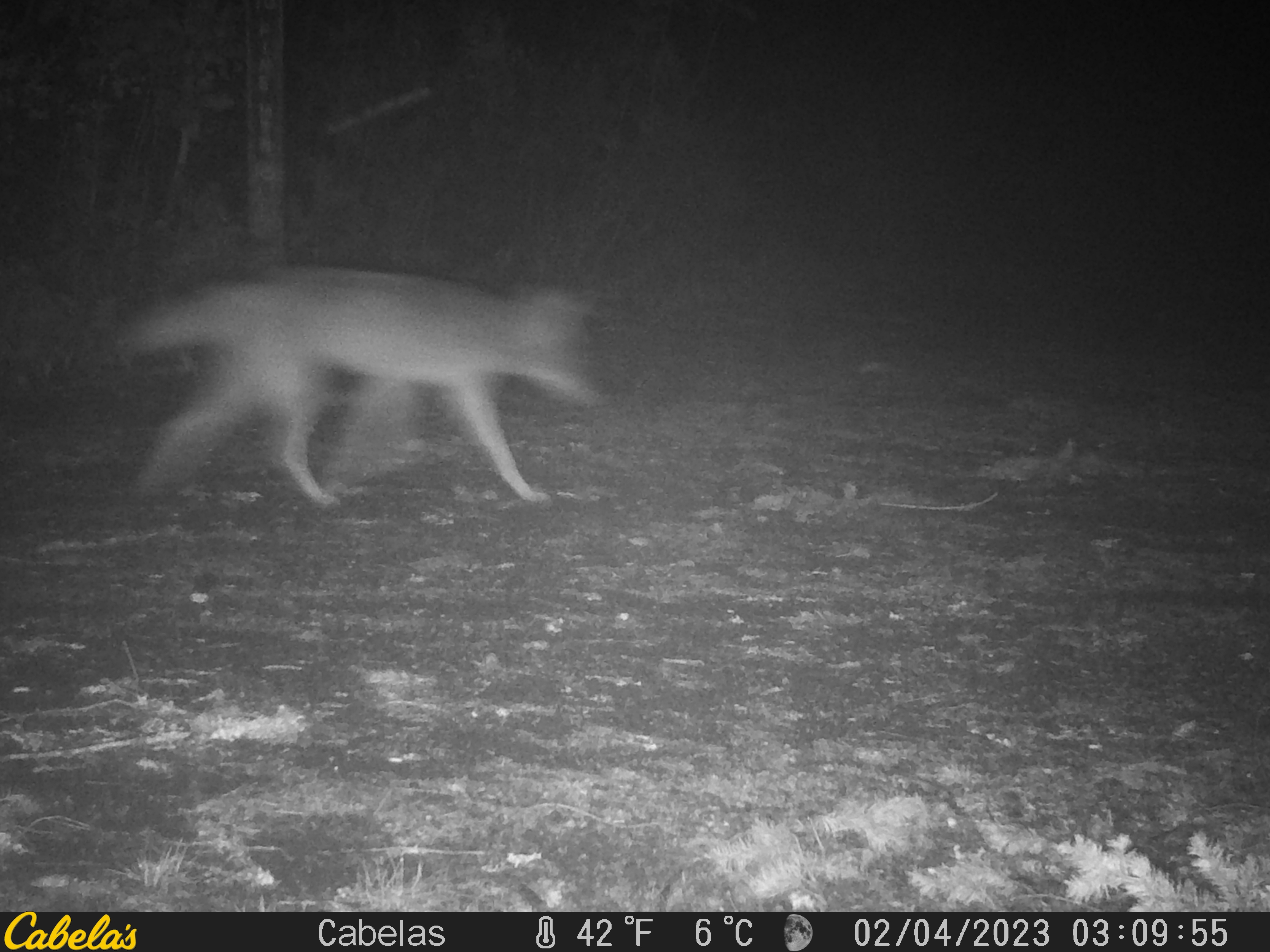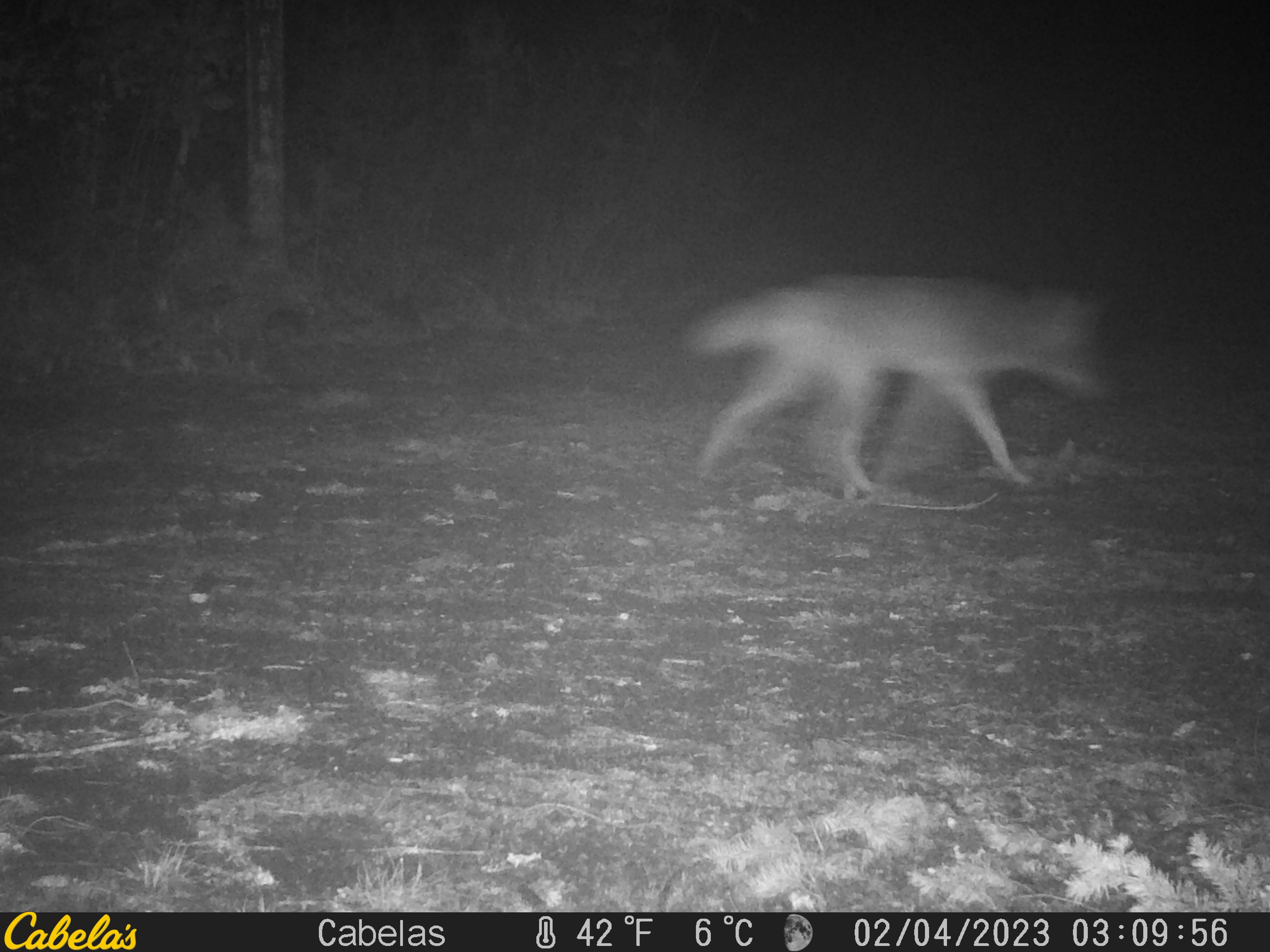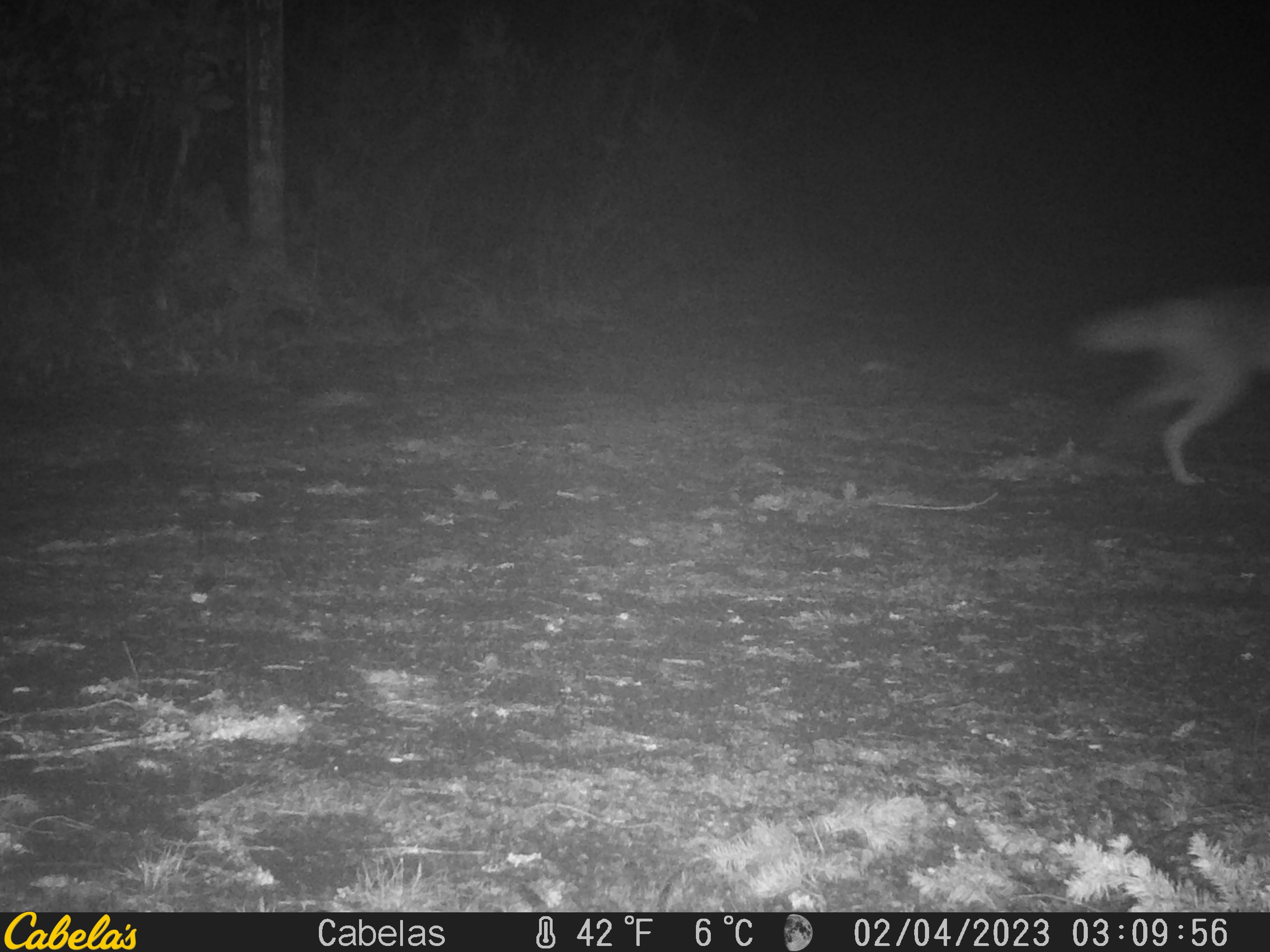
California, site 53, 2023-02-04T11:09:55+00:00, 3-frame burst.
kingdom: Animalia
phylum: Chordata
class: Mammalia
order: Carnivora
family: Canidae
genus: Canis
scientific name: Canis latrans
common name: coyote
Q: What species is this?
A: Coyote (Canis latrans).